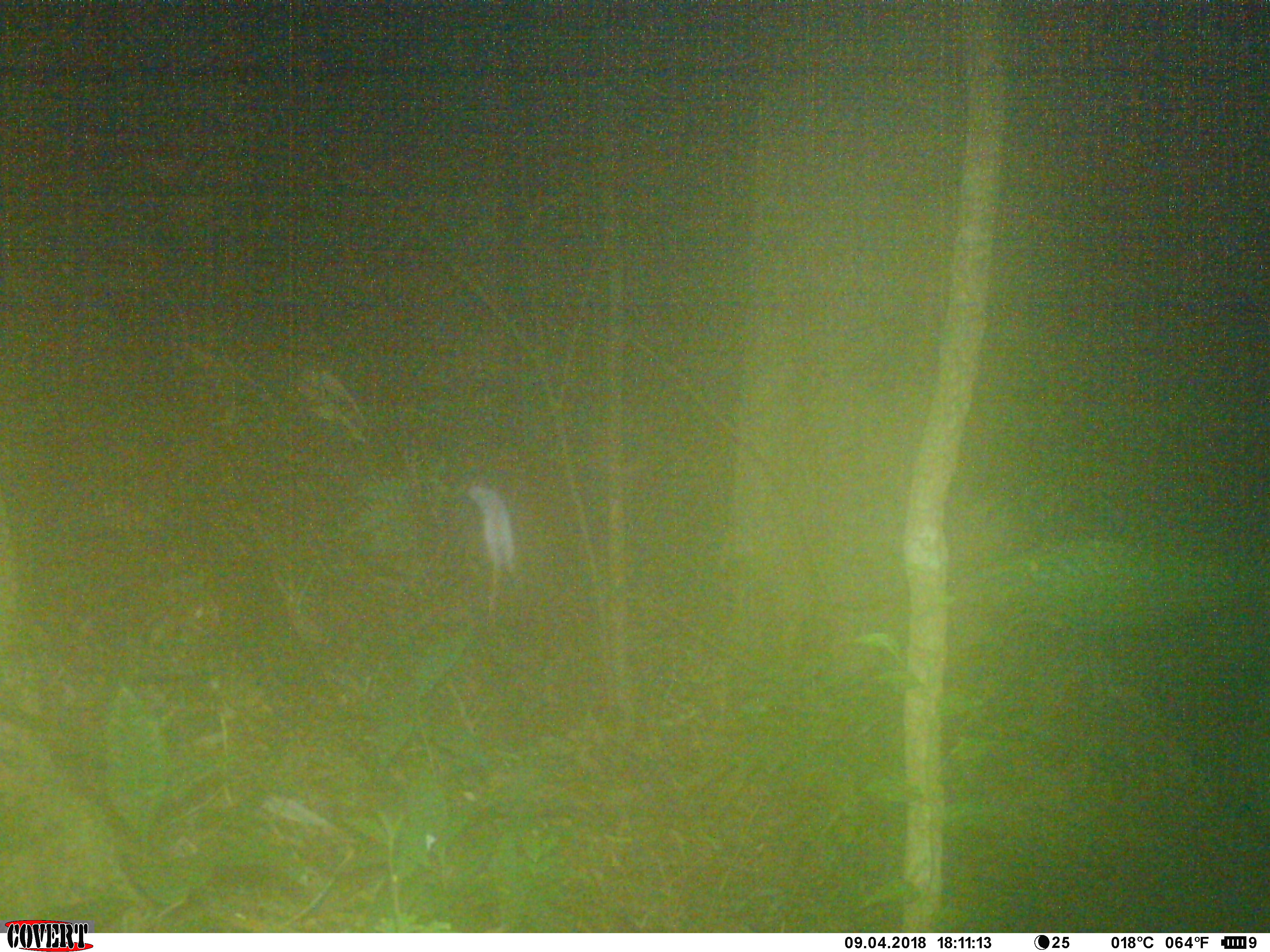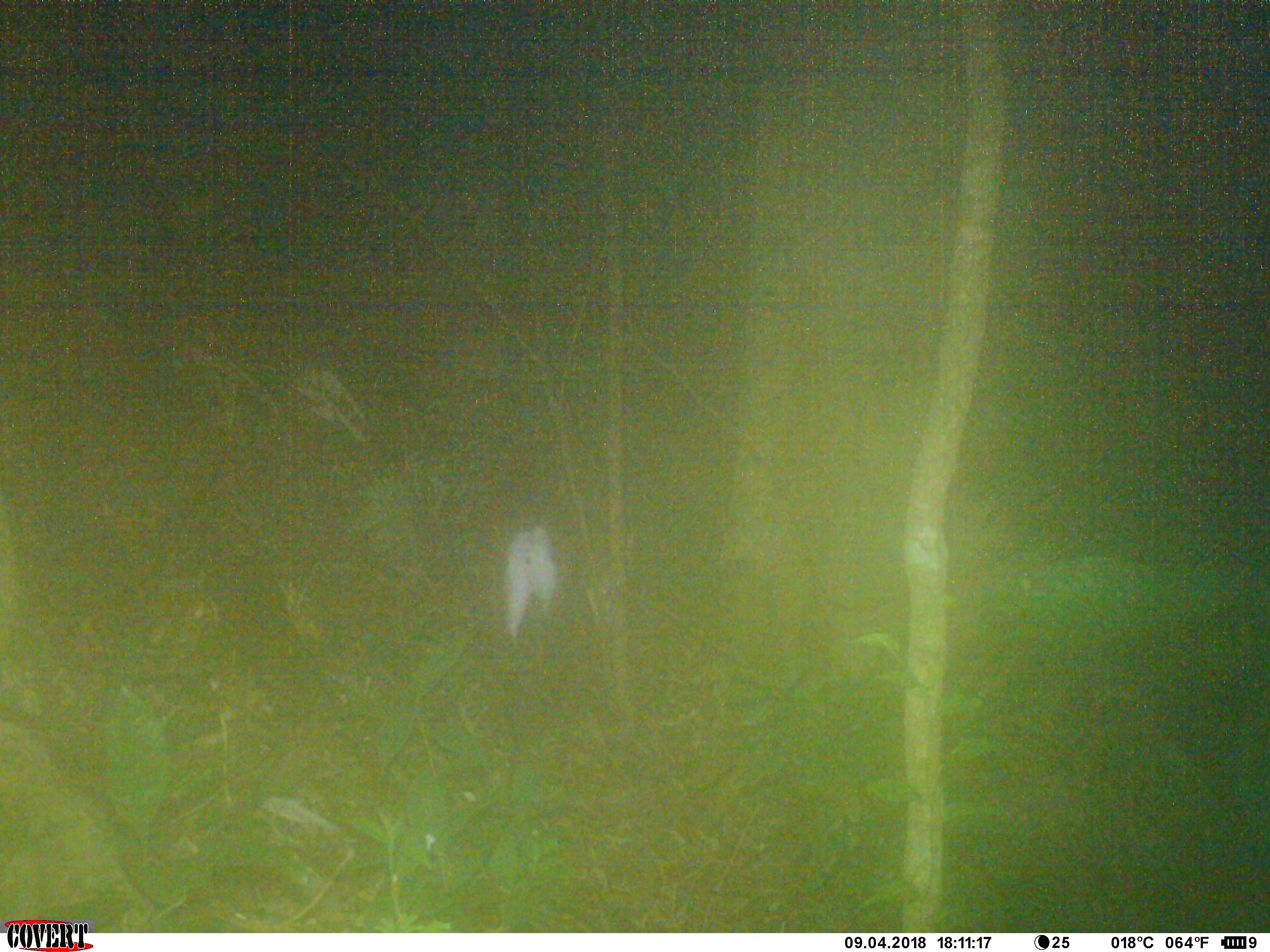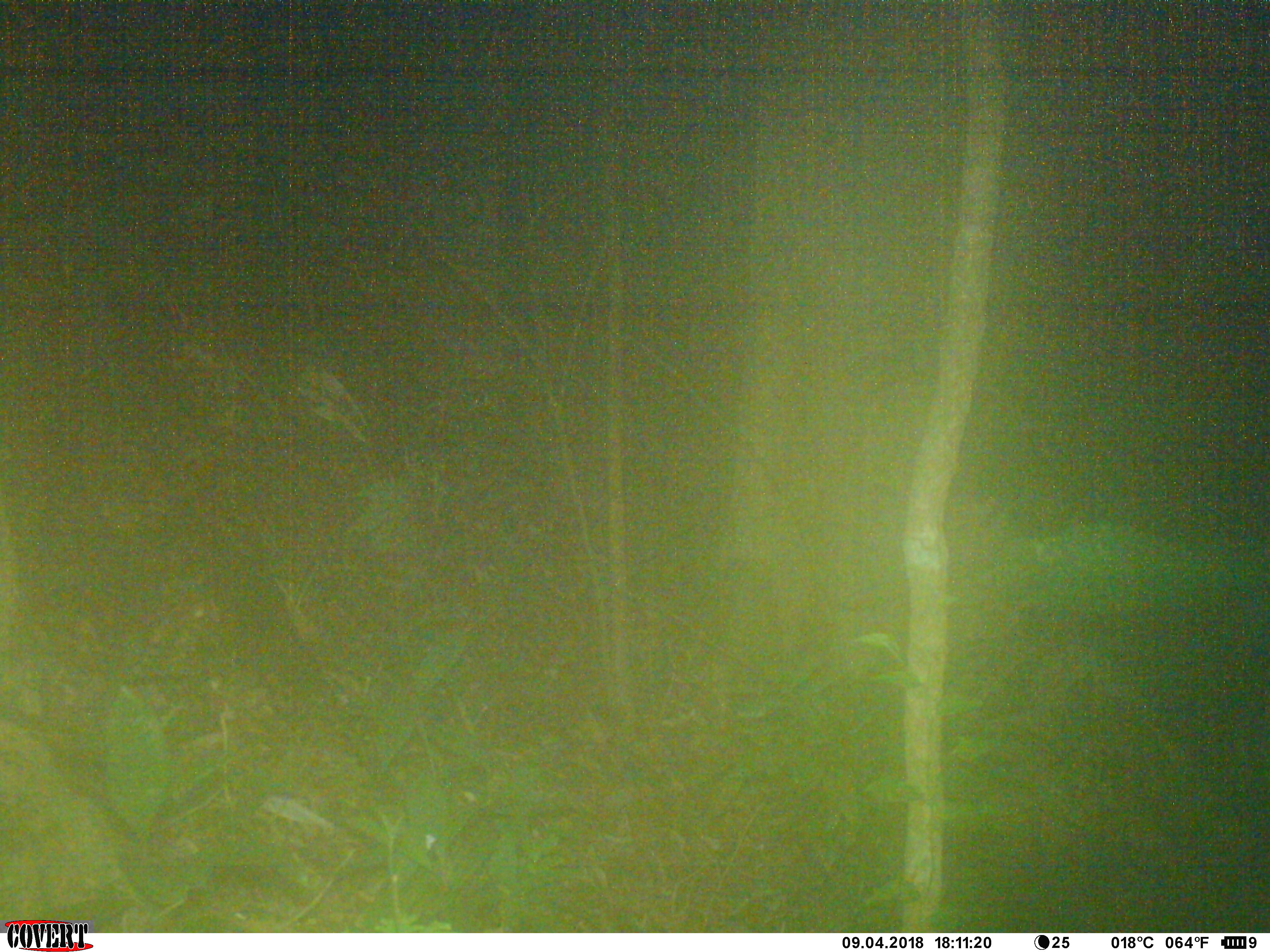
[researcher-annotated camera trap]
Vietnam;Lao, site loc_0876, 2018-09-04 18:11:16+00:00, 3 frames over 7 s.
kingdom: Animalia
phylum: Chordata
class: Mammalia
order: Artiodactyla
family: Cervidae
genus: Muntiacus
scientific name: Muntiacus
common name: muntjacs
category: unidentified muntjac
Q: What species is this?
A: Unidentified muntjac (muntjacs) (Muntiacus).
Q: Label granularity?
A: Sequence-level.